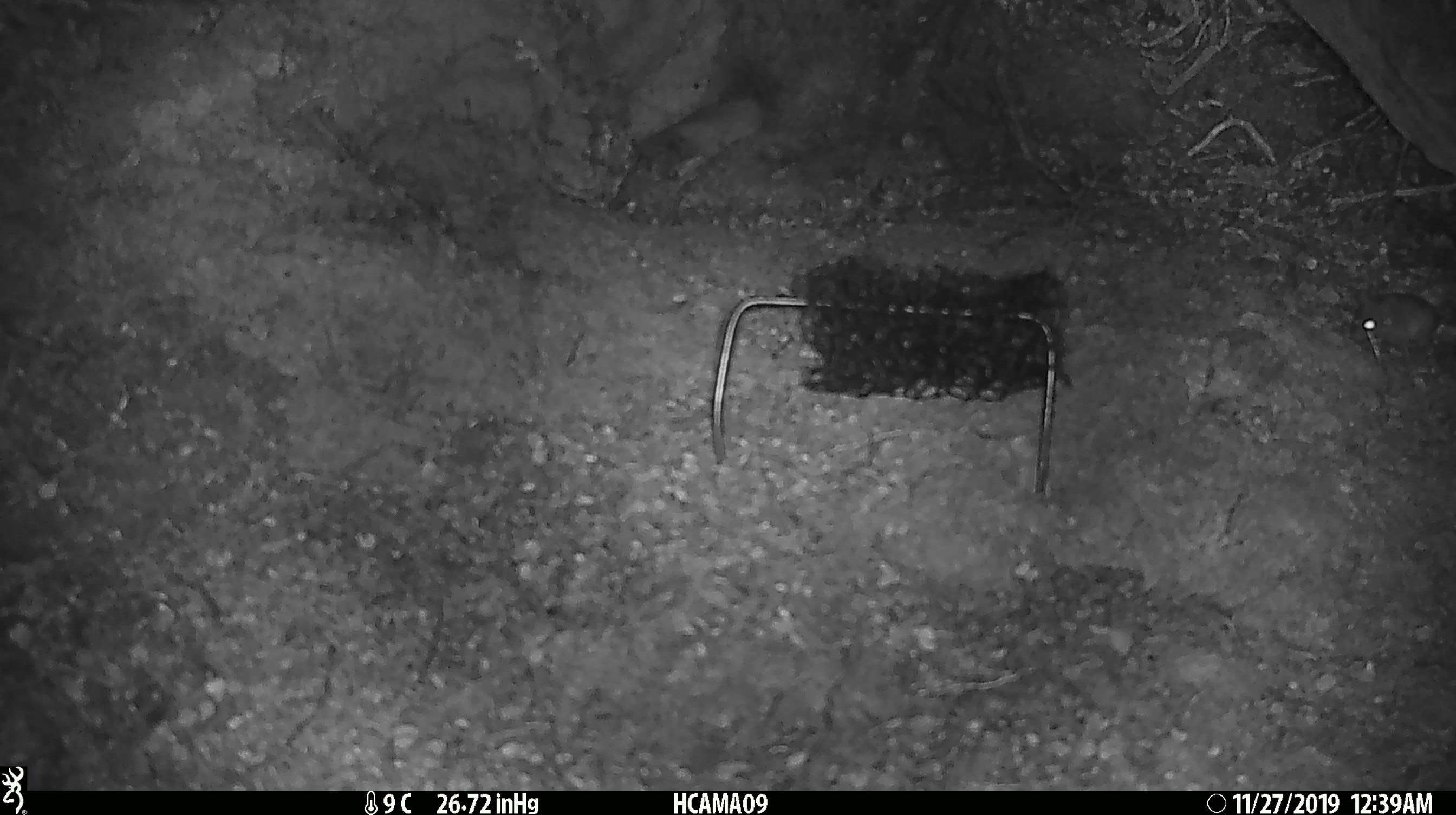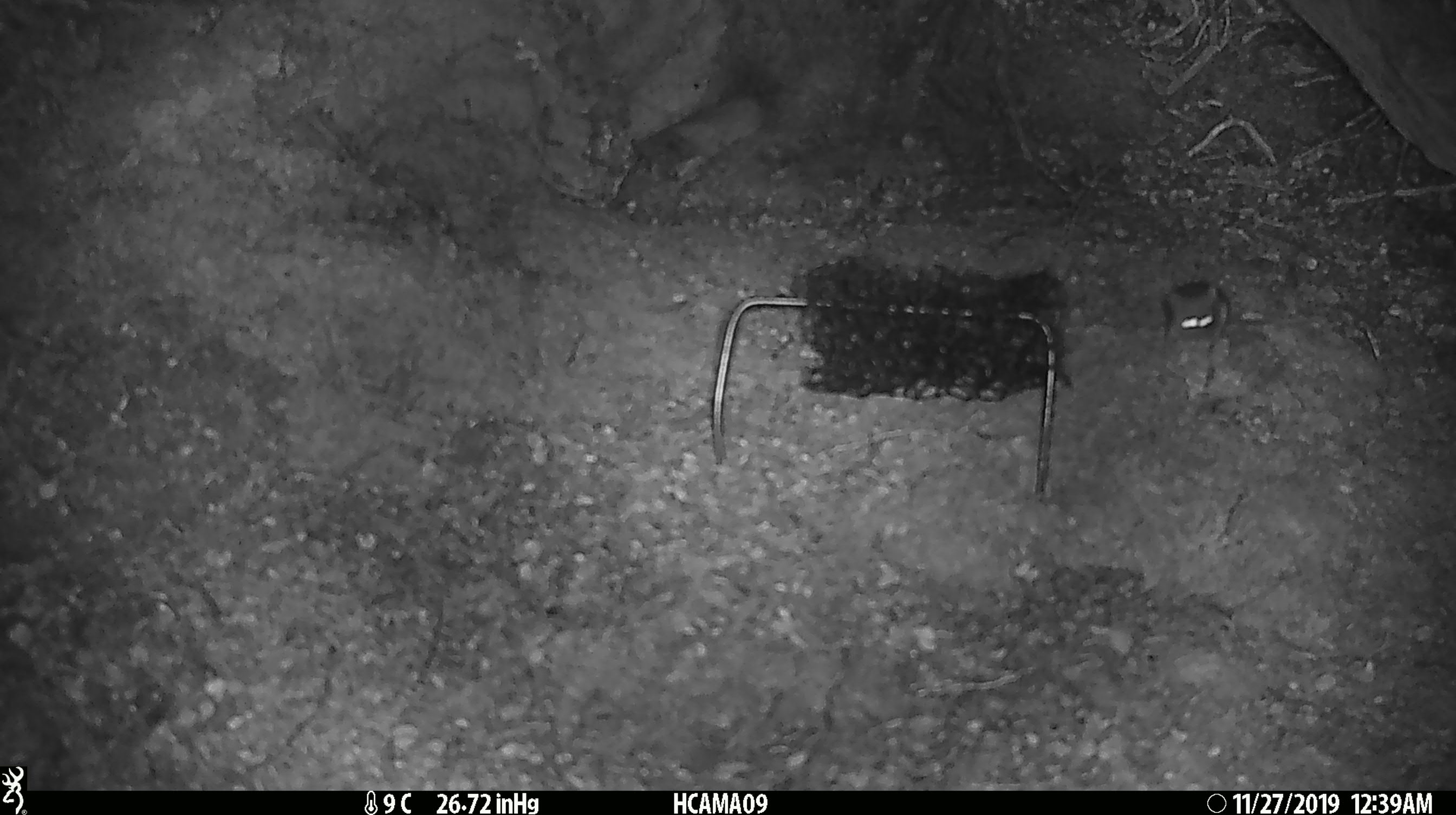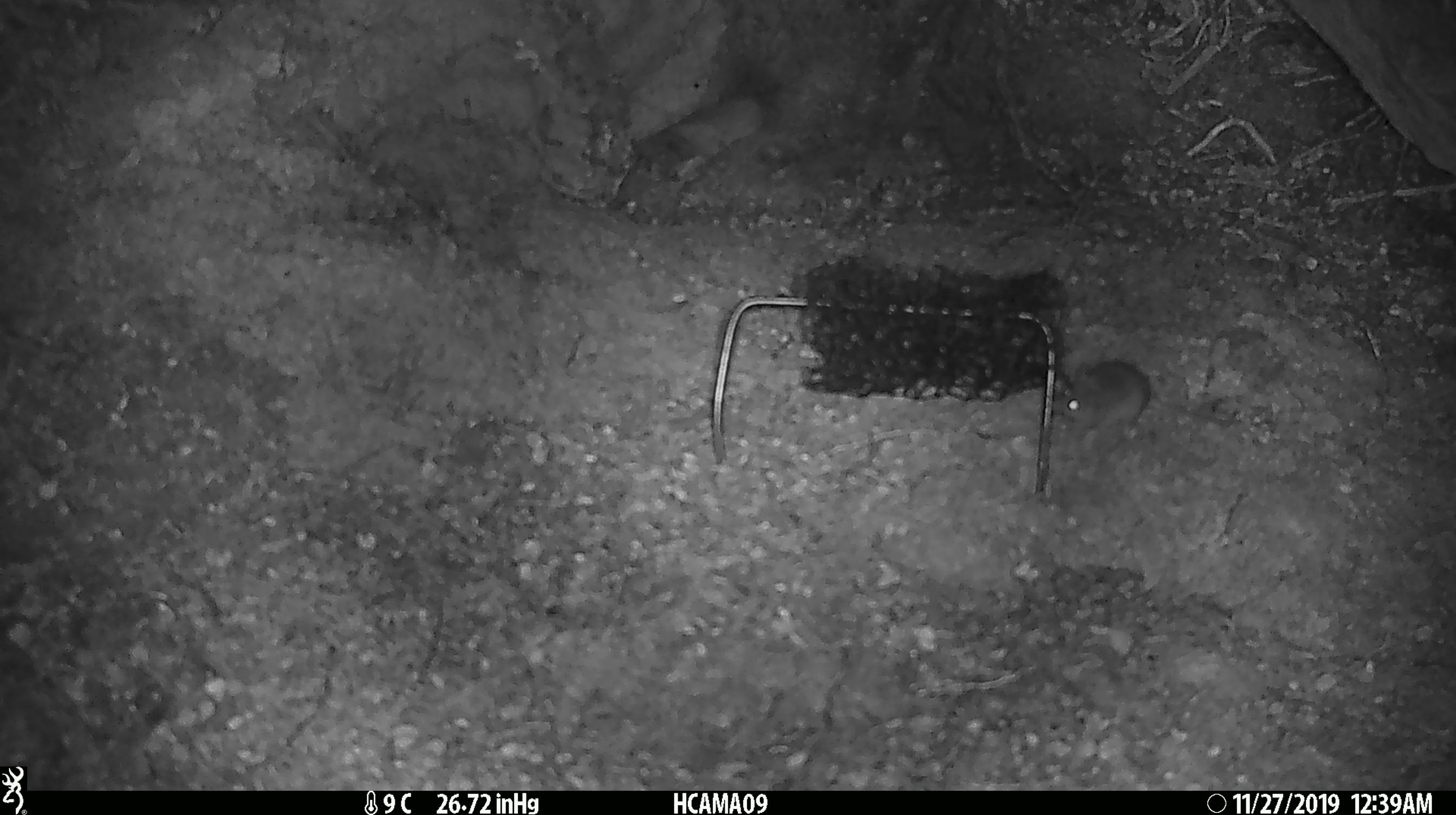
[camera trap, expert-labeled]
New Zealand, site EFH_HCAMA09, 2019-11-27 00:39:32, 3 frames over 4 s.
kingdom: Animalia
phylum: Chordata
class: Mammalia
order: Rodentia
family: Muridae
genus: Mus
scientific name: Mus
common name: mouse